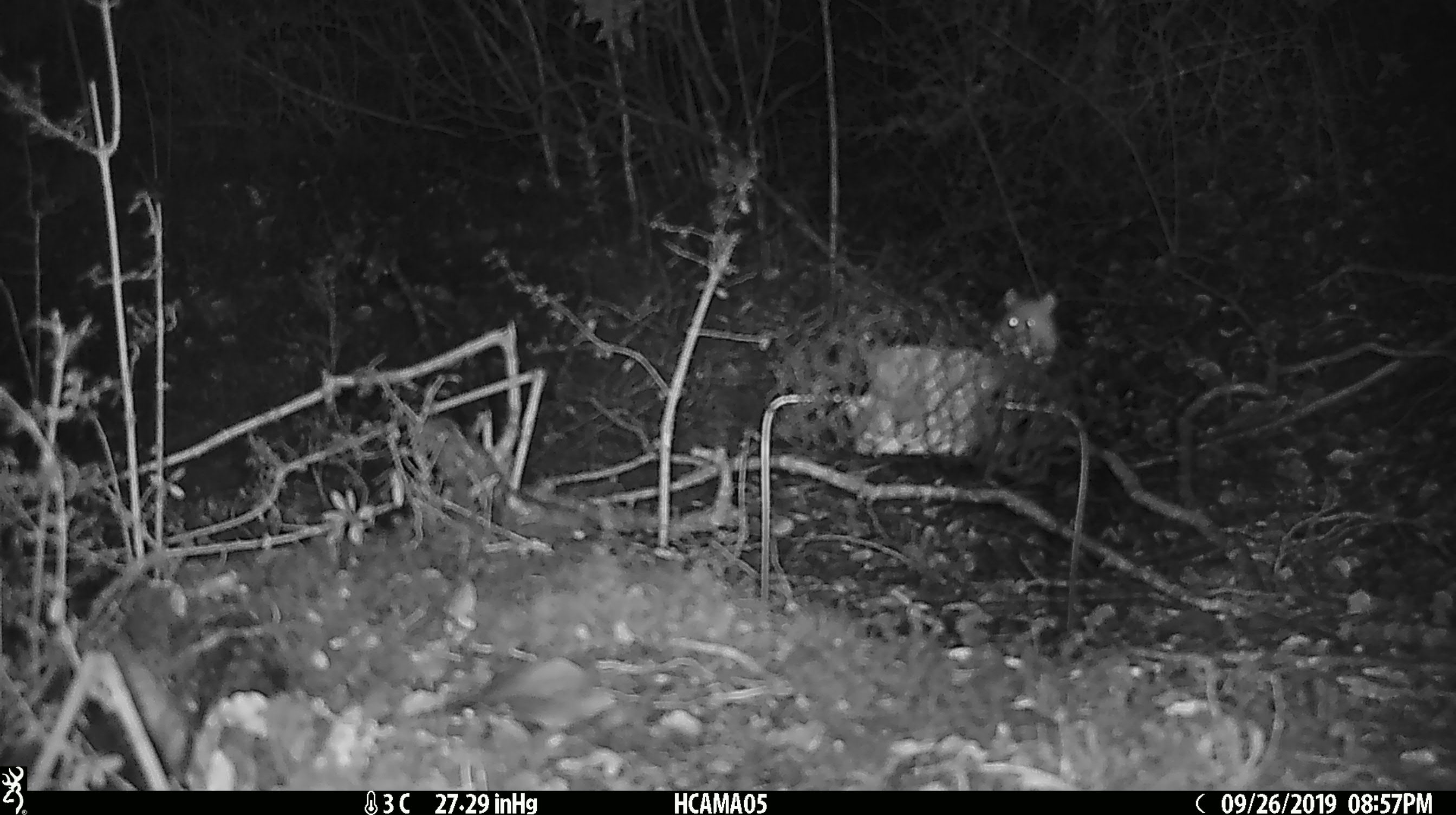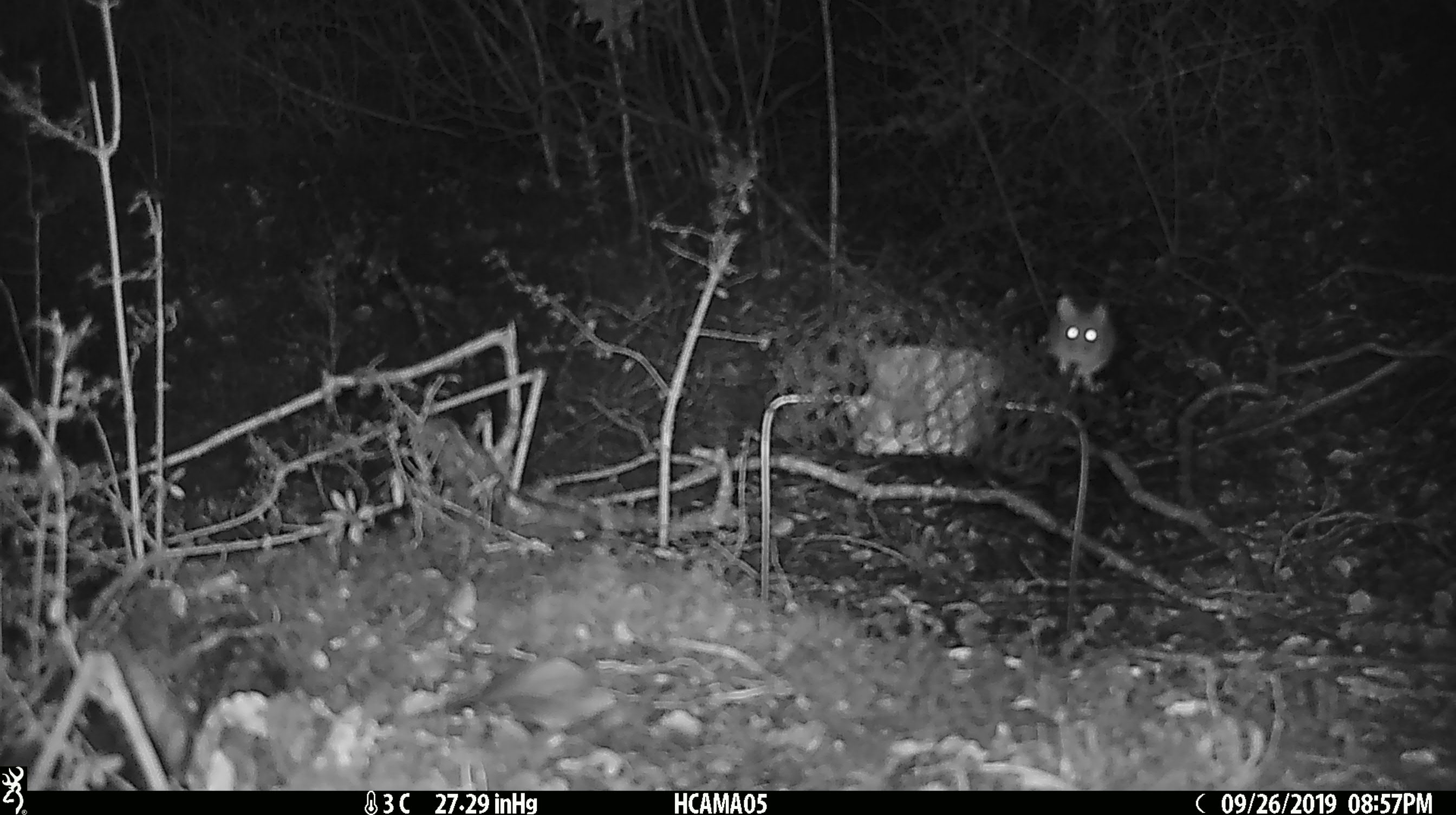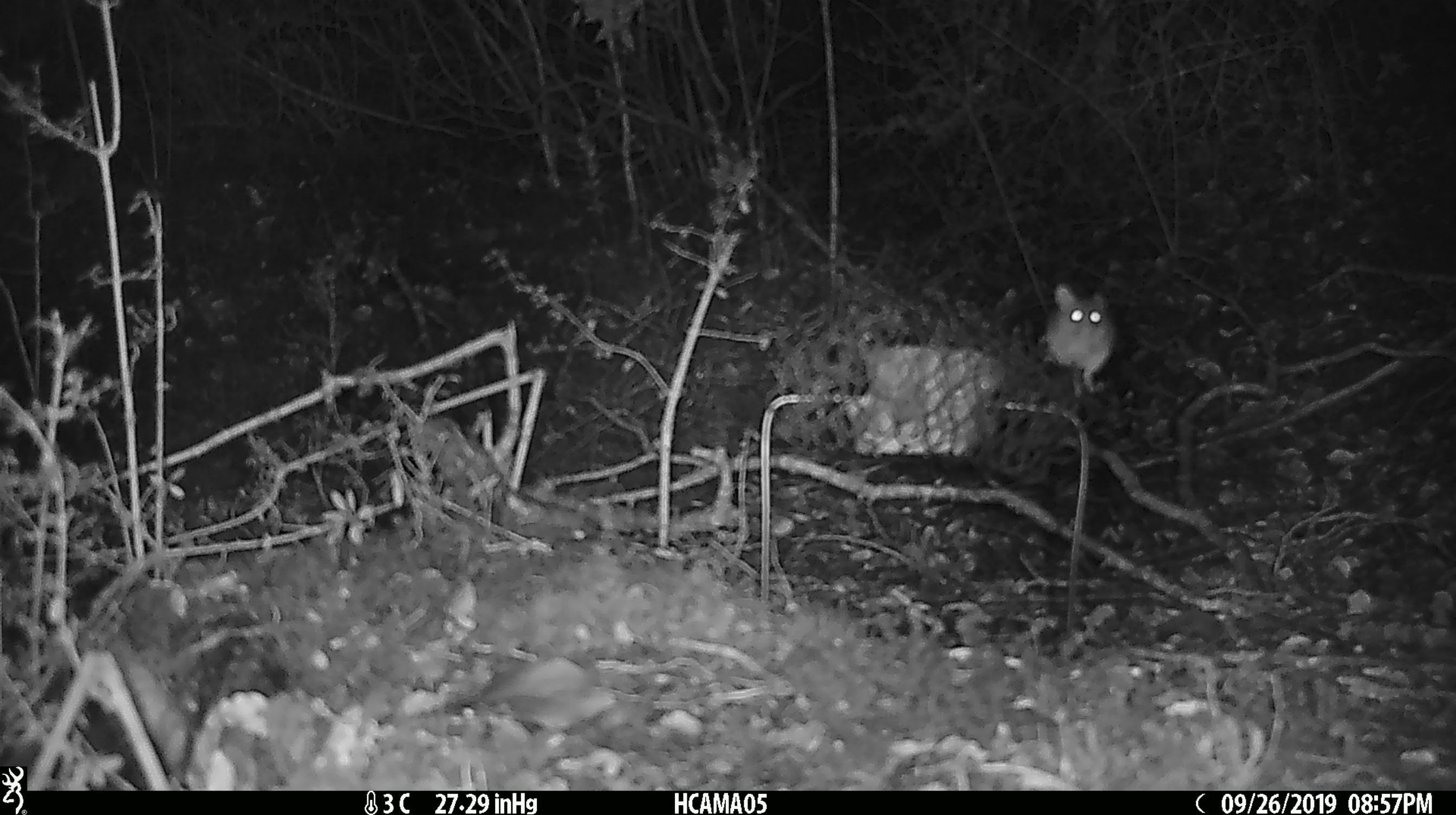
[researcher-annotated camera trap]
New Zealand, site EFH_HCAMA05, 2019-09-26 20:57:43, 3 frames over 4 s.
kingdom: Animalia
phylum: Chordata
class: Mammalia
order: Rodentia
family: Muridae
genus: Mus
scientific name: Mus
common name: mouse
Mouse (Mus).